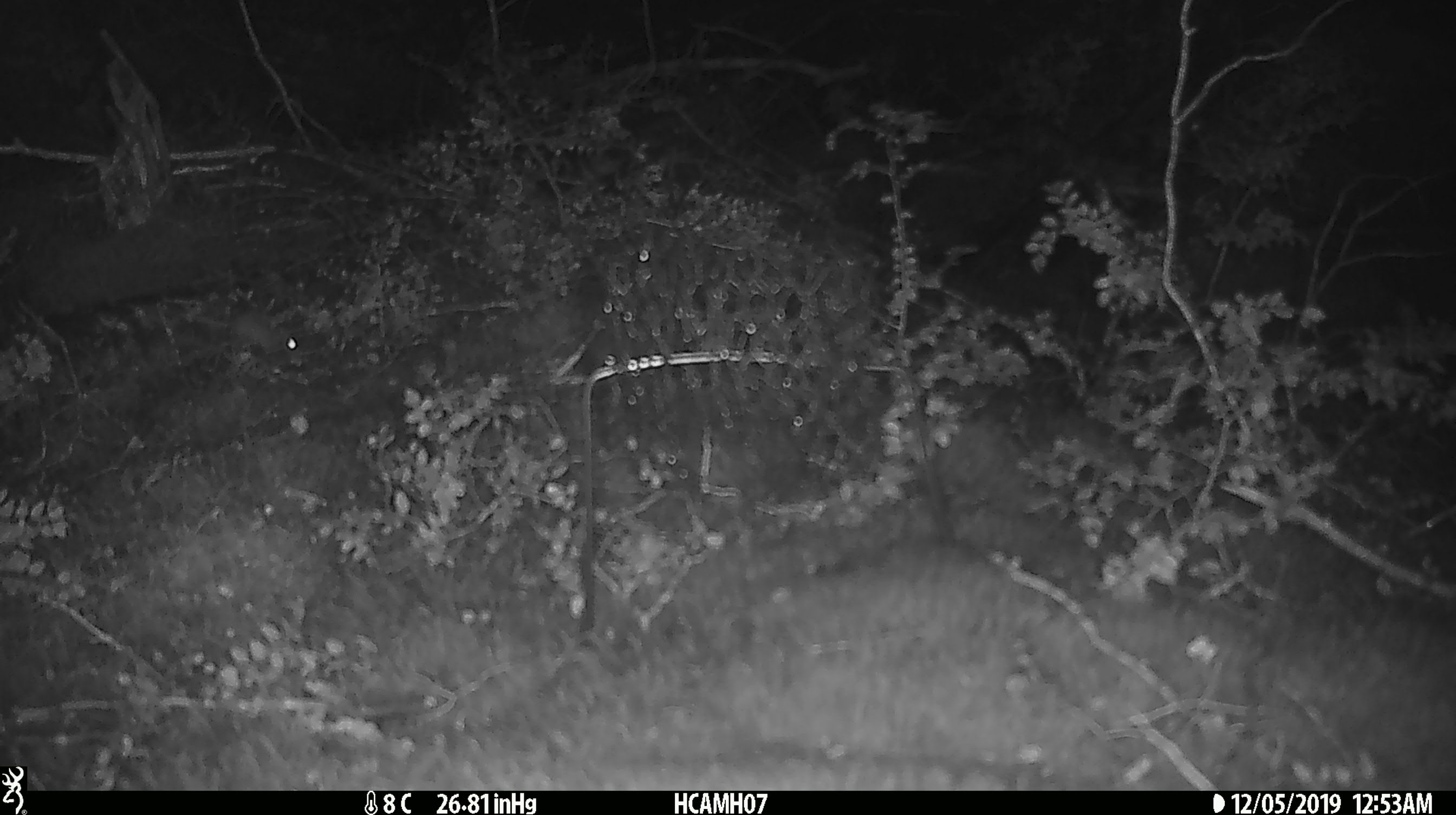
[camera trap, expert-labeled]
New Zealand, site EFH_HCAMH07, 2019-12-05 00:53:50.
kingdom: Animalia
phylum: Chordata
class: Mammalia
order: Rodentia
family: Muridae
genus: Mus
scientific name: Mus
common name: mouse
Mouse (Mus).